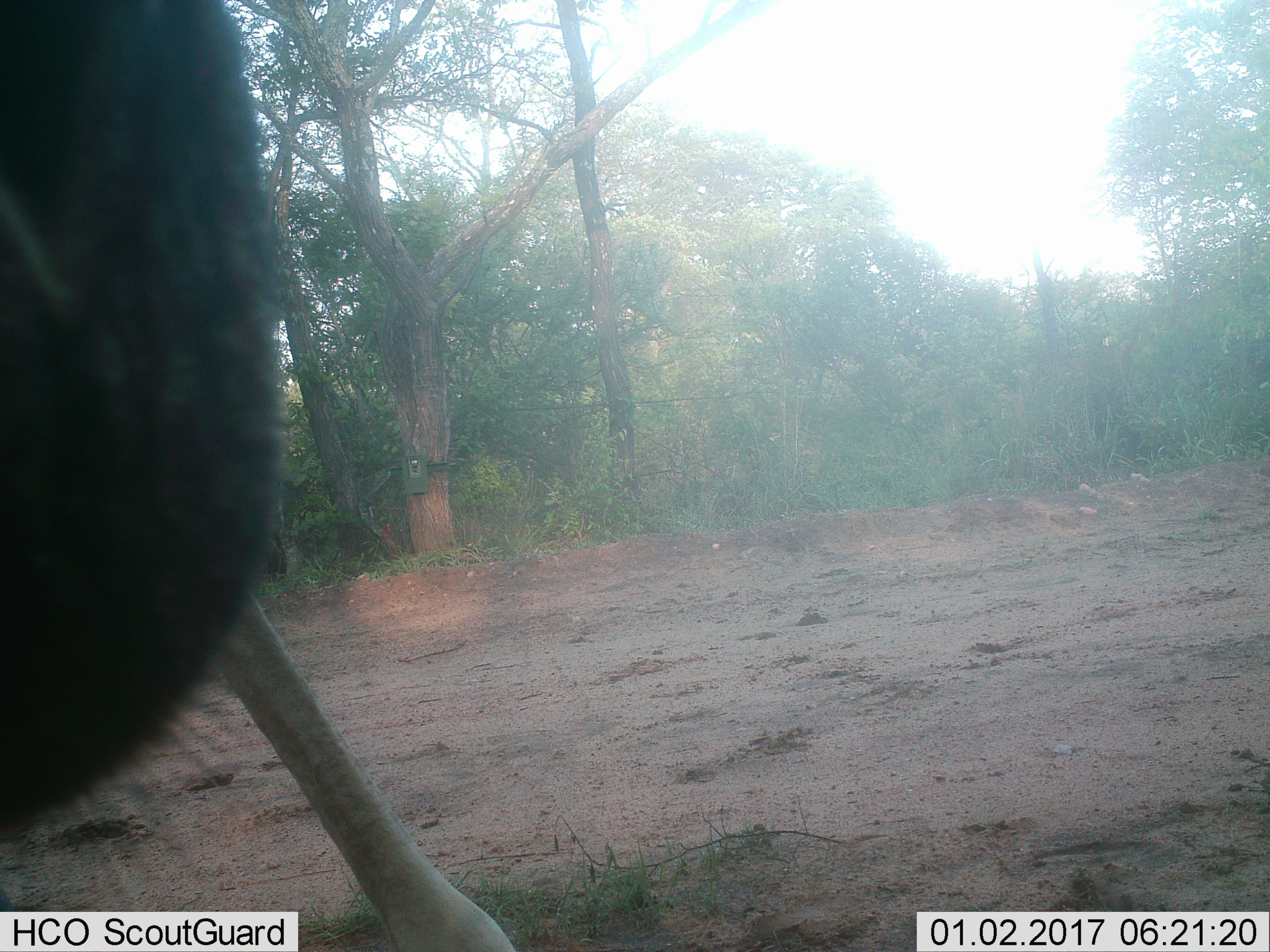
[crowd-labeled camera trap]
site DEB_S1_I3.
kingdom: Animalia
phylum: Chordata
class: Mammalia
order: Artiodactyla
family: Giraffidae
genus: Giraffa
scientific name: Giraffa camelopardalis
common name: giraffe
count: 1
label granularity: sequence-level